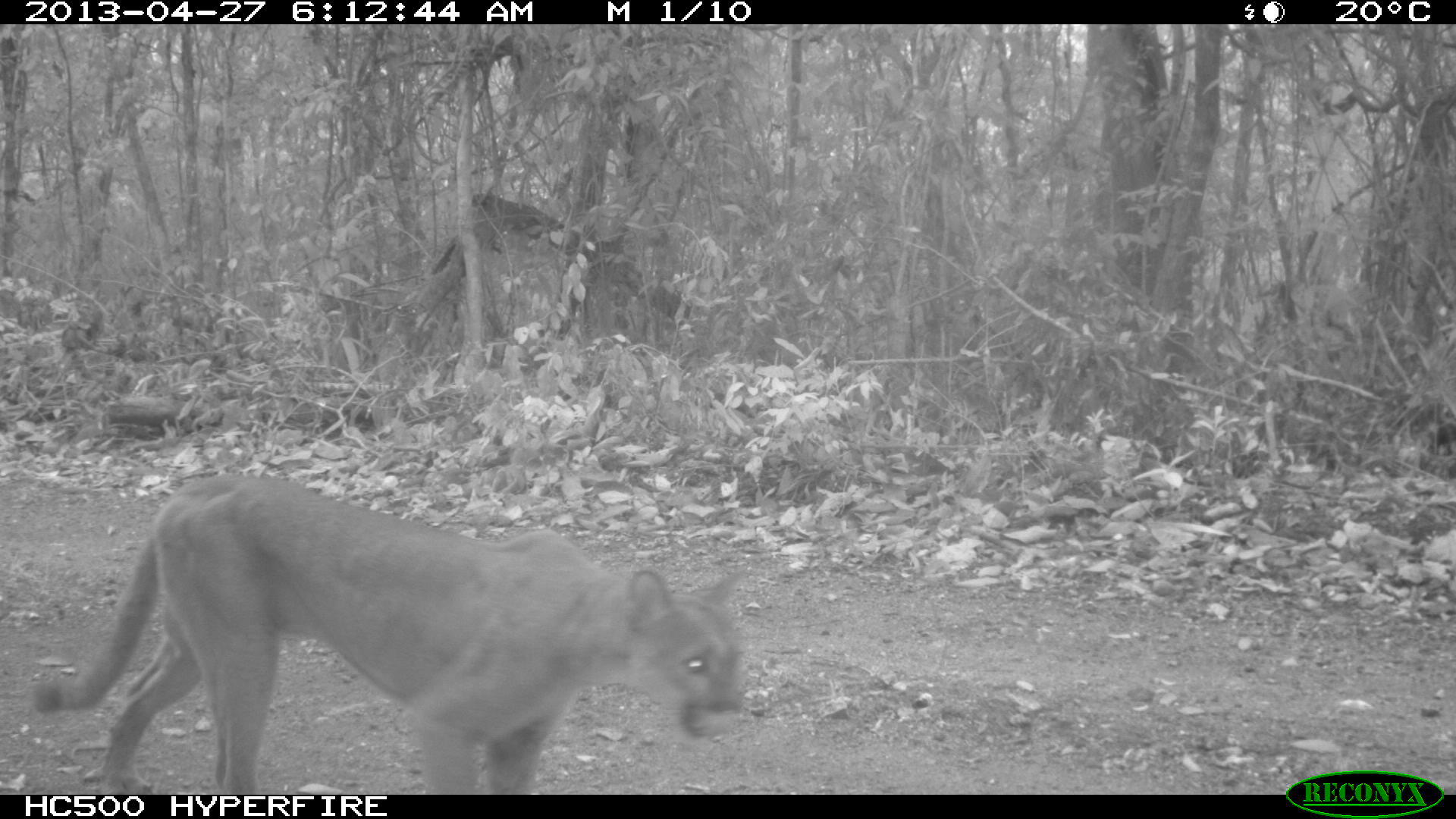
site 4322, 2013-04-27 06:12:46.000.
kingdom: Animalia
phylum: Chordata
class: Mammalia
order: Carnivora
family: Felidae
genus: Puma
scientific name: Puma concolor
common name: mountain lion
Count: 1.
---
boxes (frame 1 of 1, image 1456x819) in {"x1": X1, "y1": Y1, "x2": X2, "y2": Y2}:
puma concolor: {"x1": 32, "y1": 470, "x2": 748, "y2": 794}